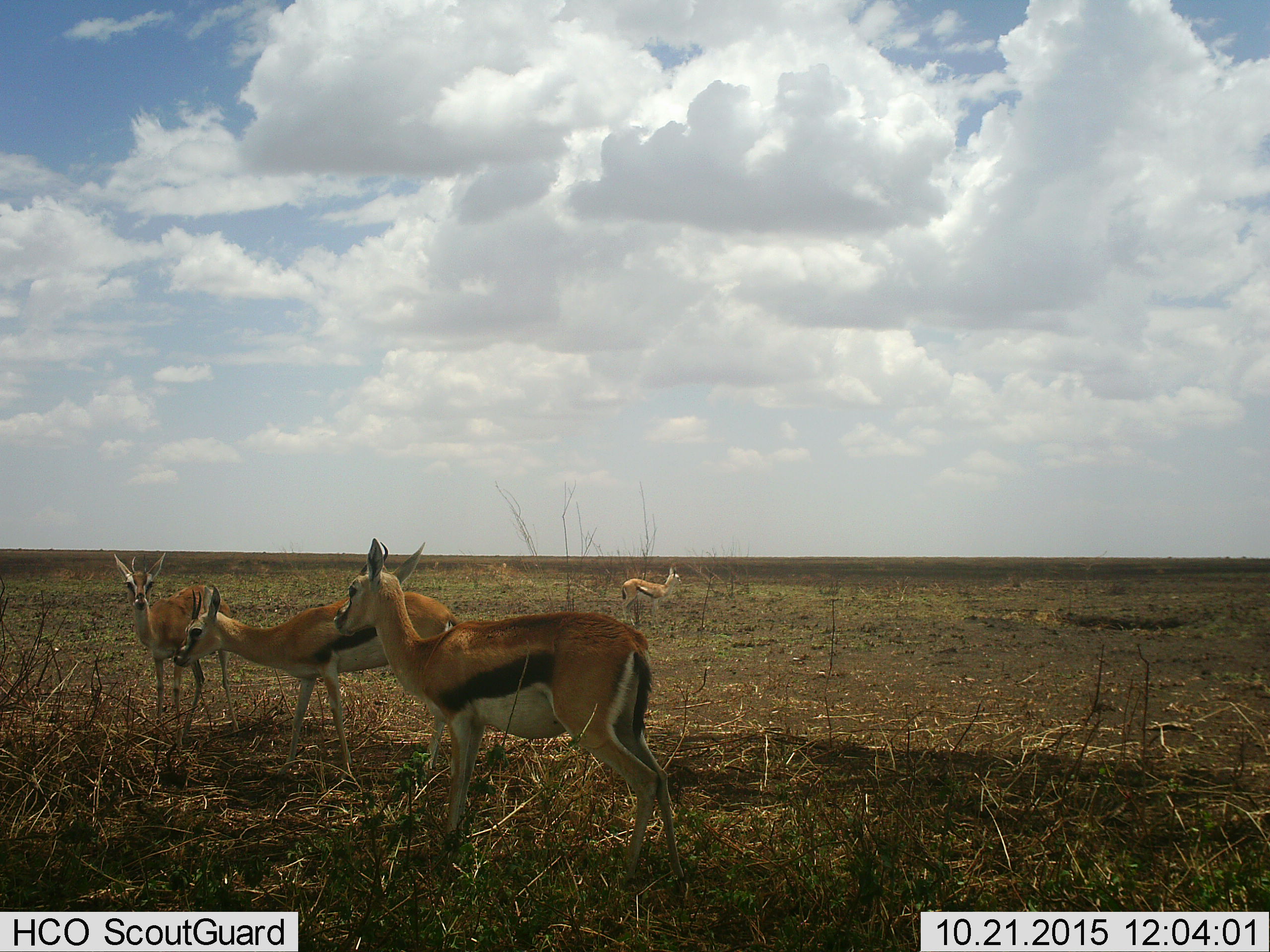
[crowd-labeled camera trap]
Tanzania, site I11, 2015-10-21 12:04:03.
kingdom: Animalia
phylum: Chordata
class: Mammalia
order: Artiodactyla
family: Bovidae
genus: Eudorcas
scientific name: Eudorcas thomsonii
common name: thomson's gazelle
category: gazellethomsons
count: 4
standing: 100%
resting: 0%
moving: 10%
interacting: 0%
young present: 0%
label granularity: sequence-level